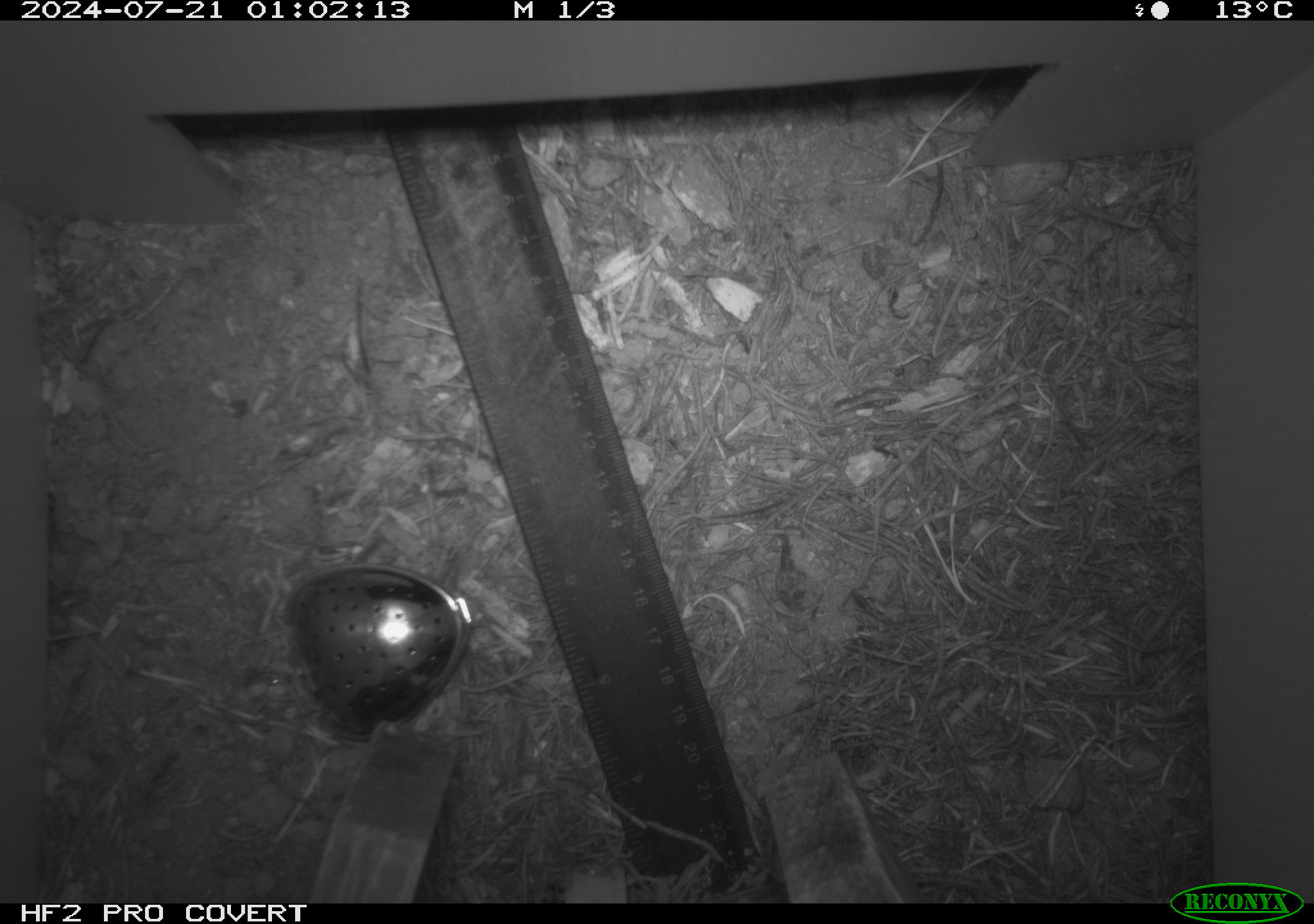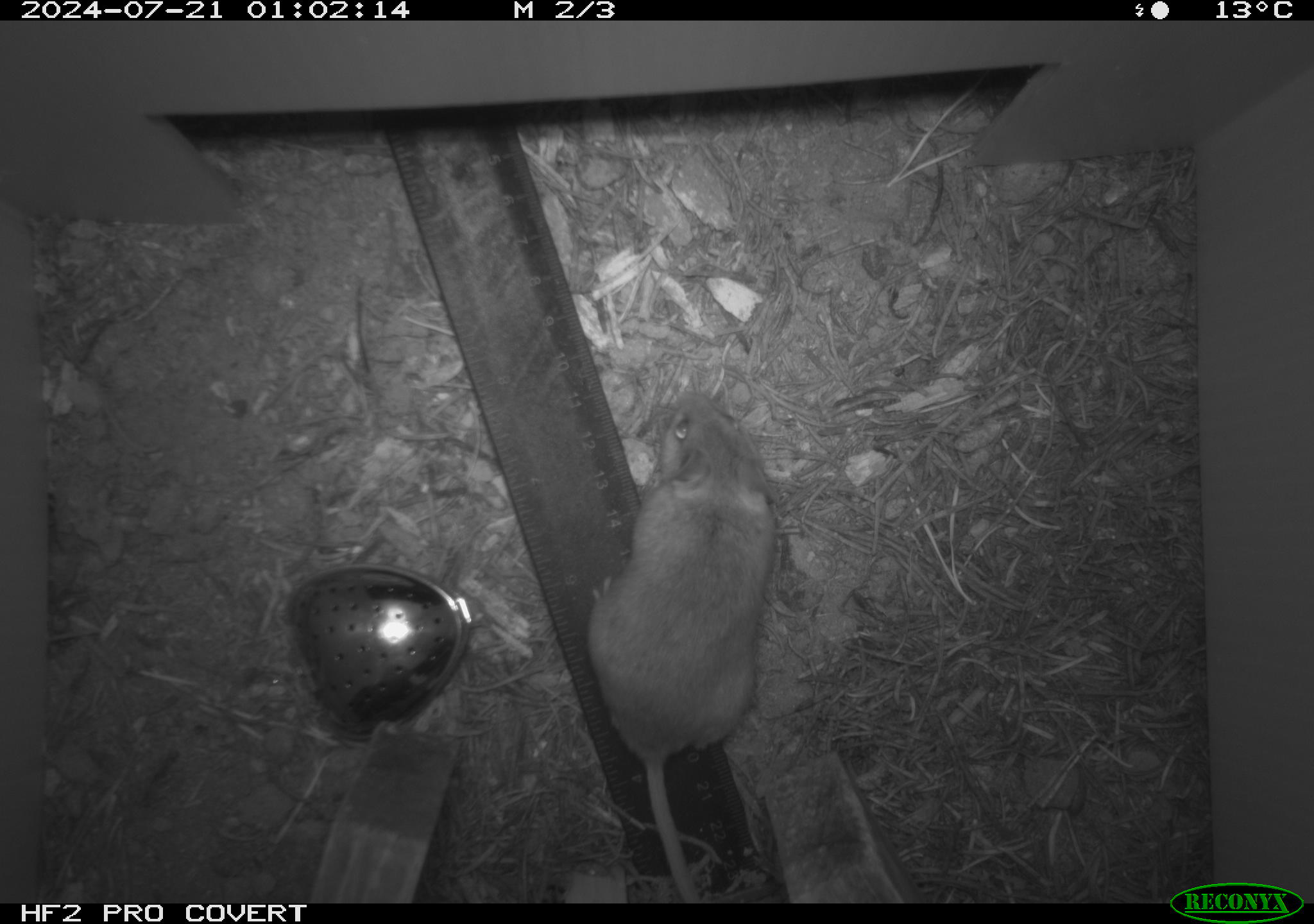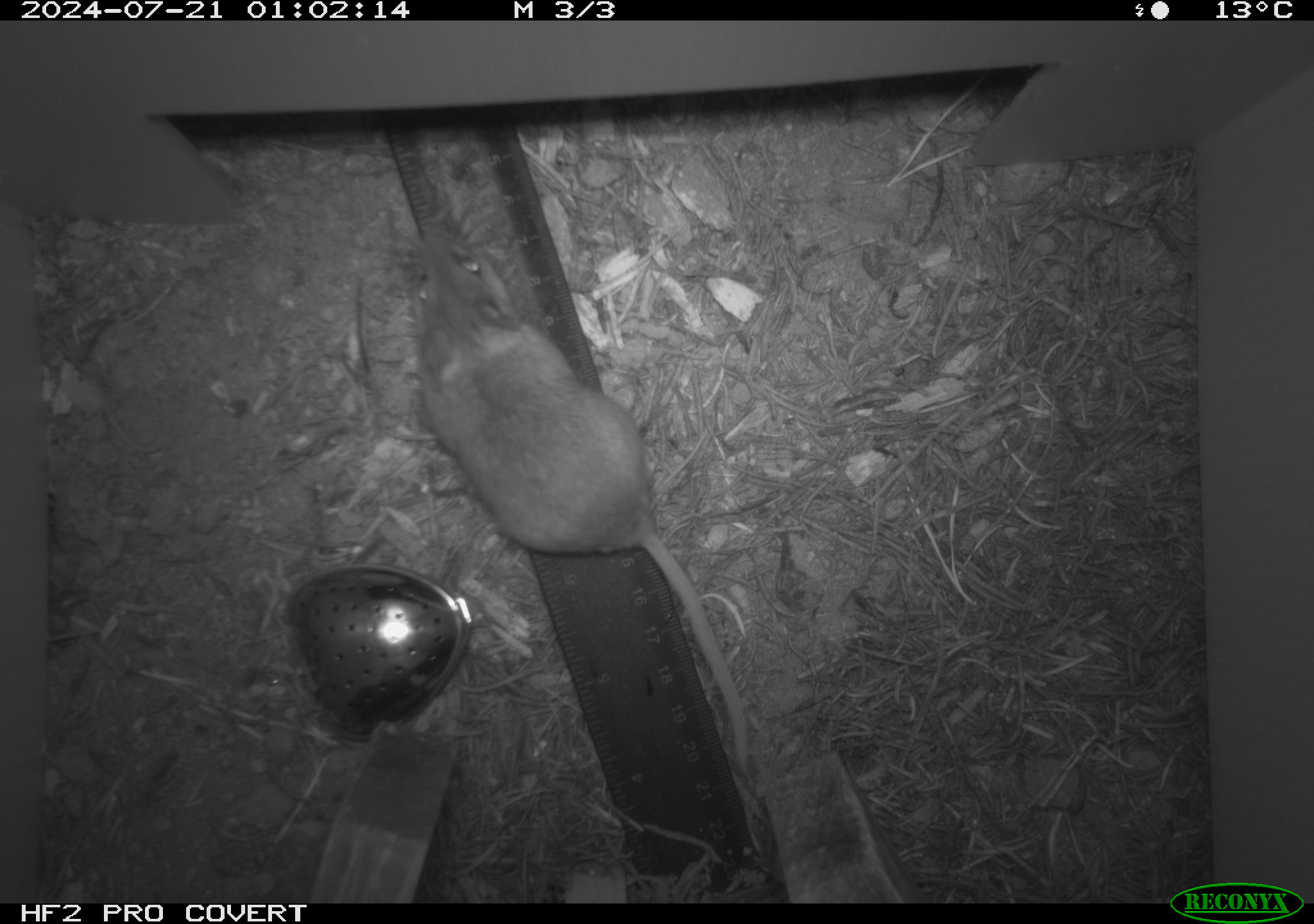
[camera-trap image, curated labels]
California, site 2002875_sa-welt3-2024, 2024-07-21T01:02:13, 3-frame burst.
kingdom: Animalia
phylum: Chordata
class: Mammalia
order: Rodentia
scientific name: Rodentia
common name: rodent